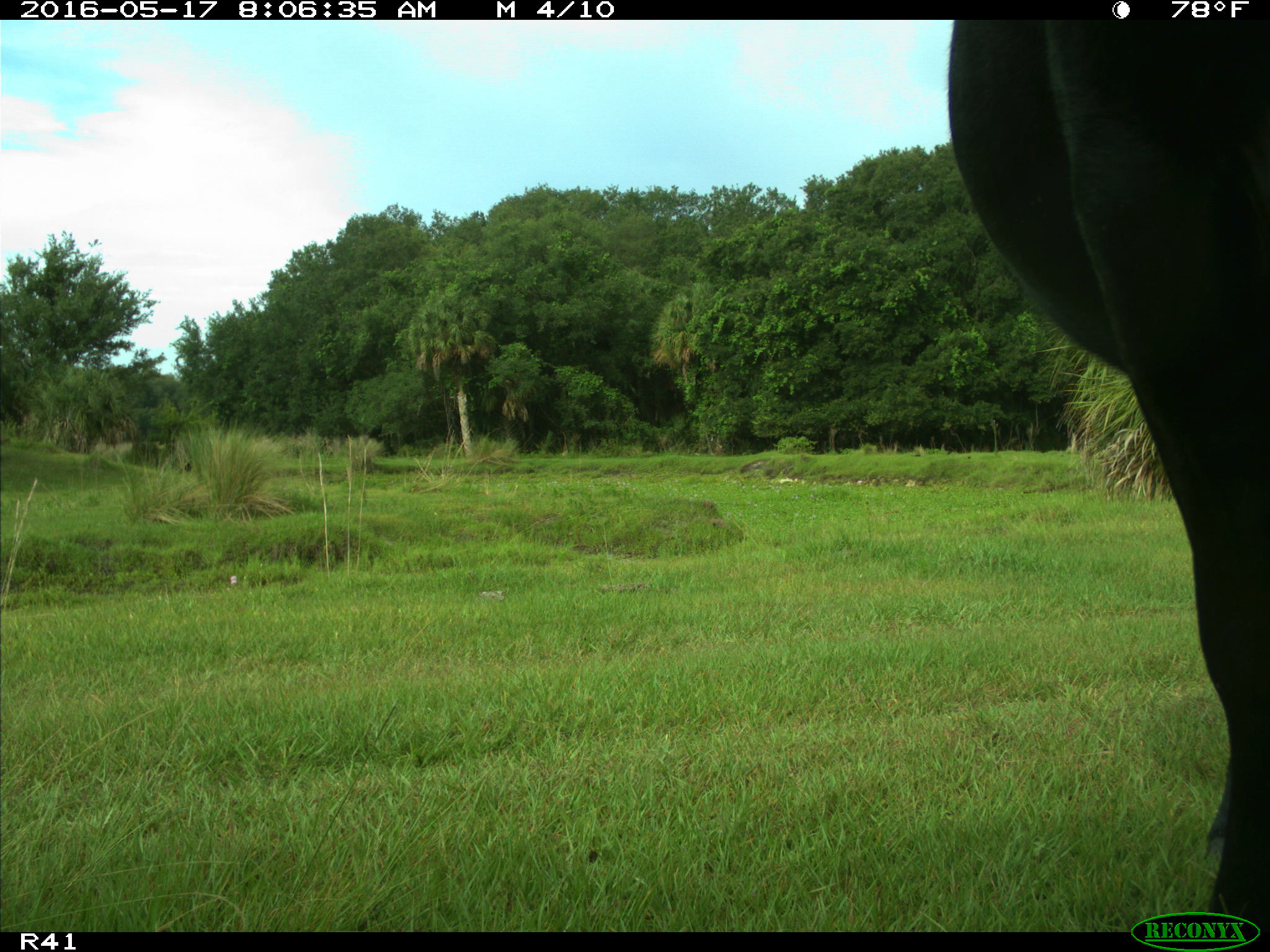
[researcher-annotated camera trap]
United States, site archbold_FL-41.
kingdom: Animalia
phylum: Chordata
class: Mammalia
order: Artiodactyla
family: Bovidae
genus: Bos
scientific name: Bos taurus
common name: domestic cow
Bos taurus (domestic cow).